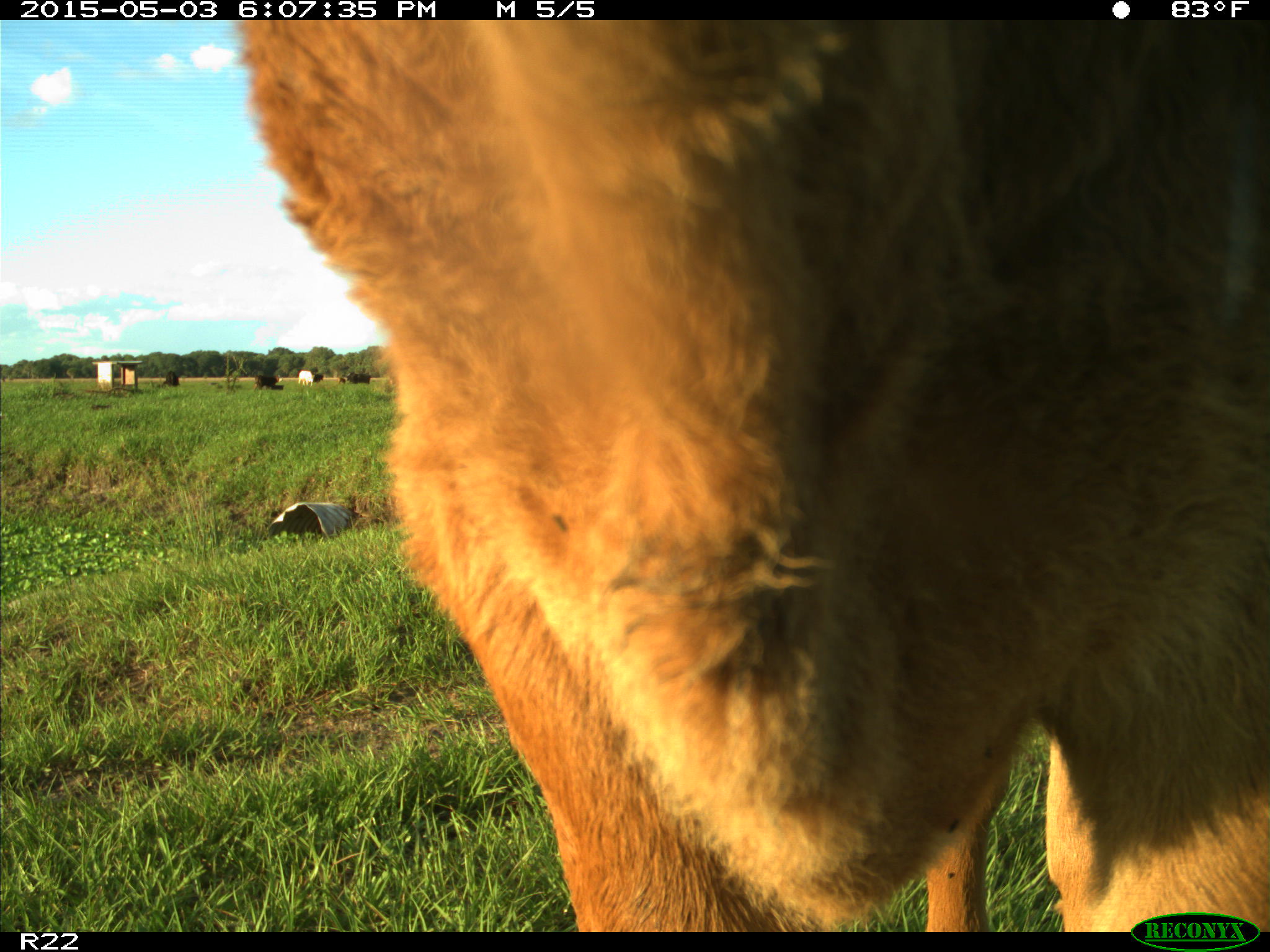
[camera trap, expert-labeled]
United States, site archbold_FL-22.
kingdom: Animalia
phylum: Chordata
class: Mammalia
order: Artiodactyla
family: Bovidae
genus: Bos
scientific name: Bos taurus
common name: domestic cow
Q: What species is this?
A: Bos taurus (domestic cow).